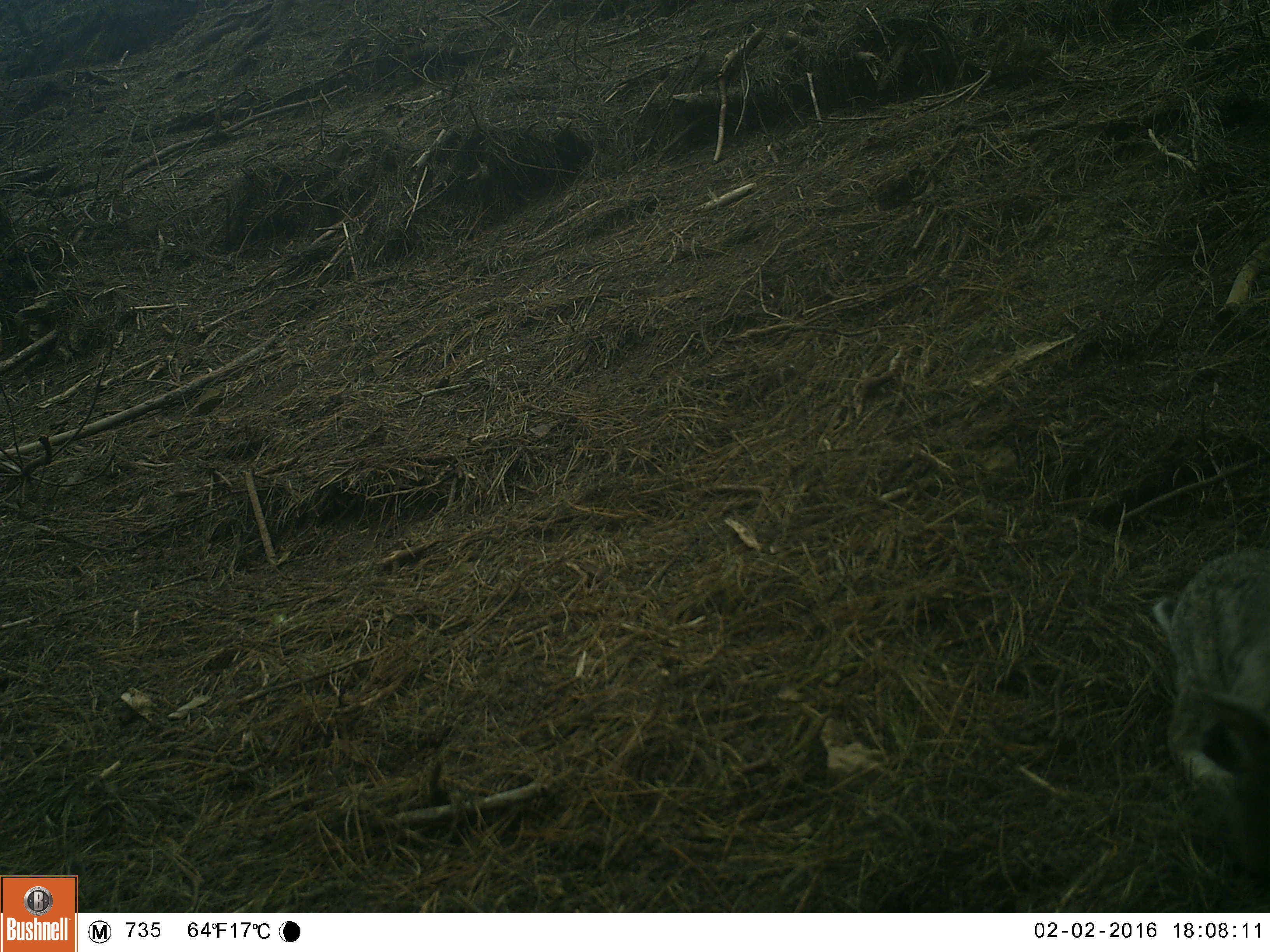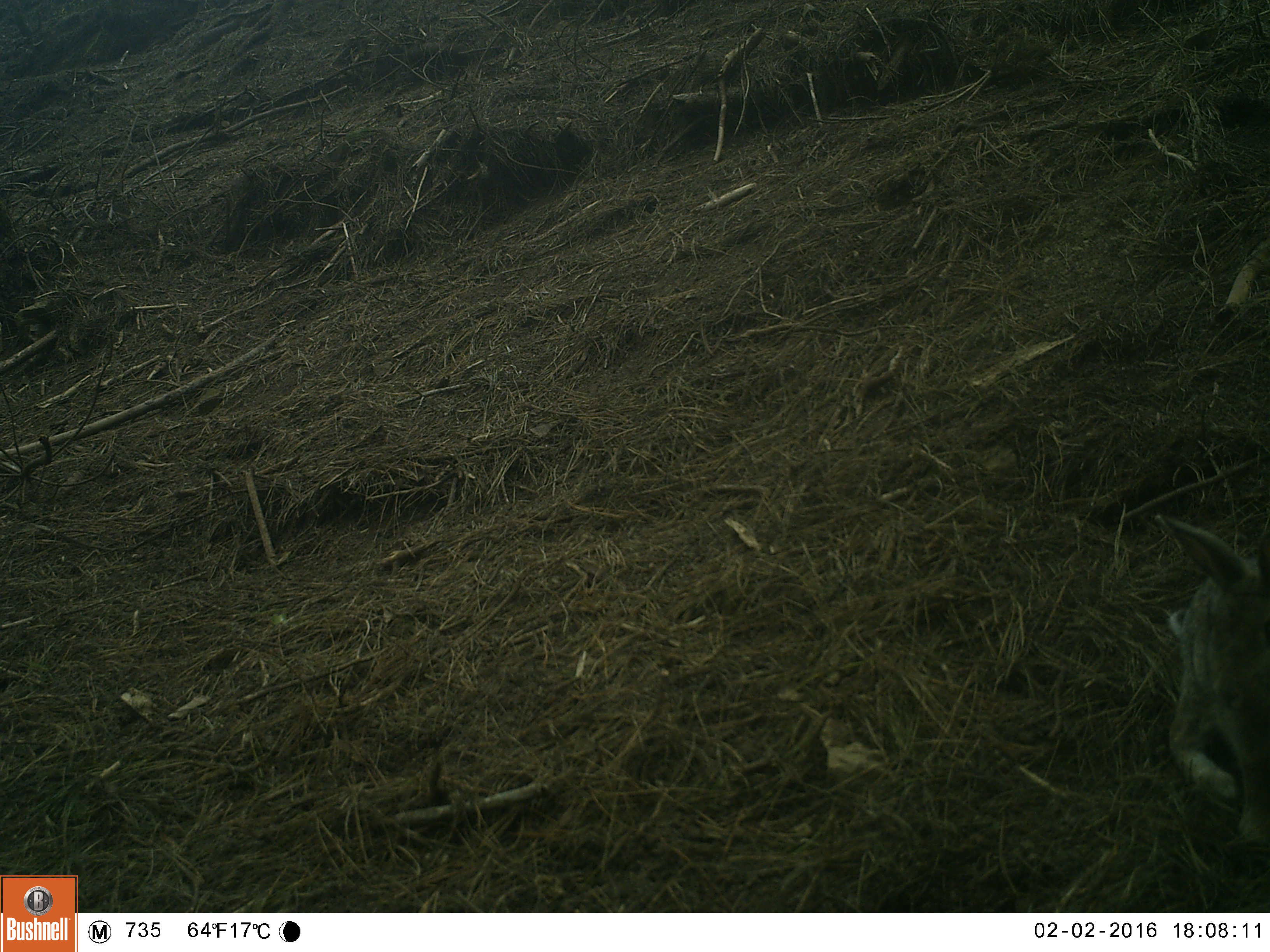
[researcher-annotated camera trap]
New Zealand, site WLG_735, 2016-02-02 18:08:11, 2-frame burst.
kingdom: Animalia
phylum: Chordata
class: Mammalia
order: Lagomorpha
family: Leporidae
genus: Oryctolagus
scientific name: Oryctolagus cuniculus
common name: european rabbit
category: rabbit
Rabbit (european rabbit) (Oryctolagus cuniculus).